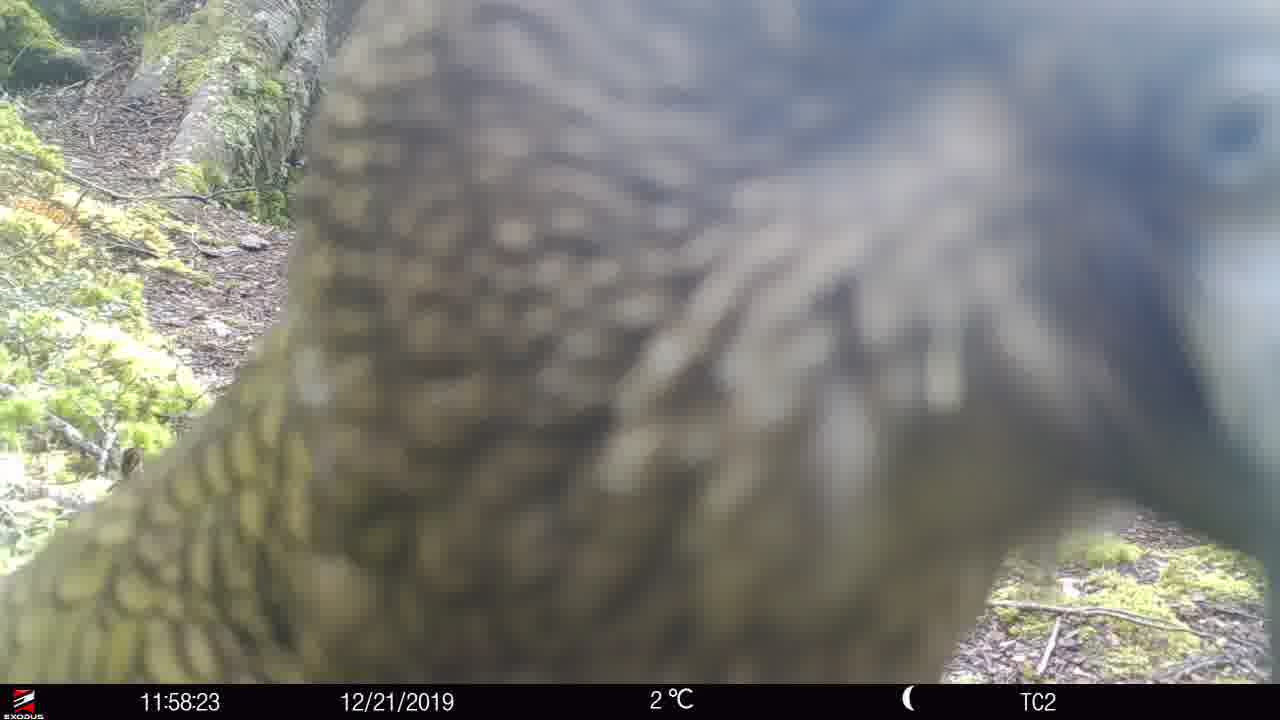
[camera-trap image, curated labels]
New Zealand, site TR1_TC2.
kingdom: Animalia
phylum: Chordata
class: Aves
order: Psittaciformes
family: Strigopidae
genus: Nestor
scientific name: Nestor notabilis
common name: kea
Kea (Nestor notabilis).